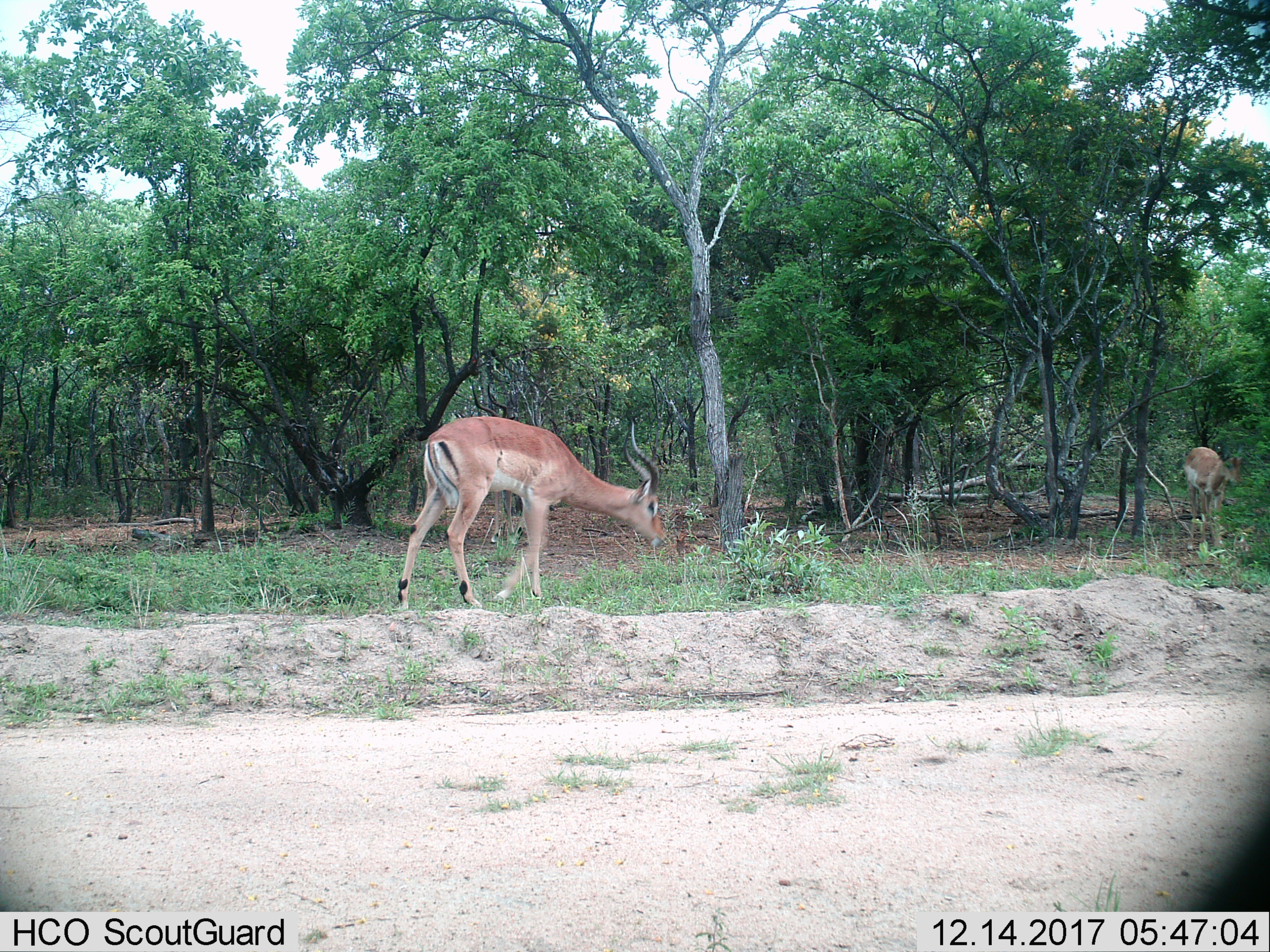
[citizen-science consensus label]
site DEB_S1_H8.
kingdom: Animalia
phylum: Chordata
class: Mammalia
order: Artiodactyla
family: Bovidae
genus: Aepyceros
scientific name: Aepyceros melampus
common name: impala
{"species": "impala (Aepyceros melampus)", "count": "2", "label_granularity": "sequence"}